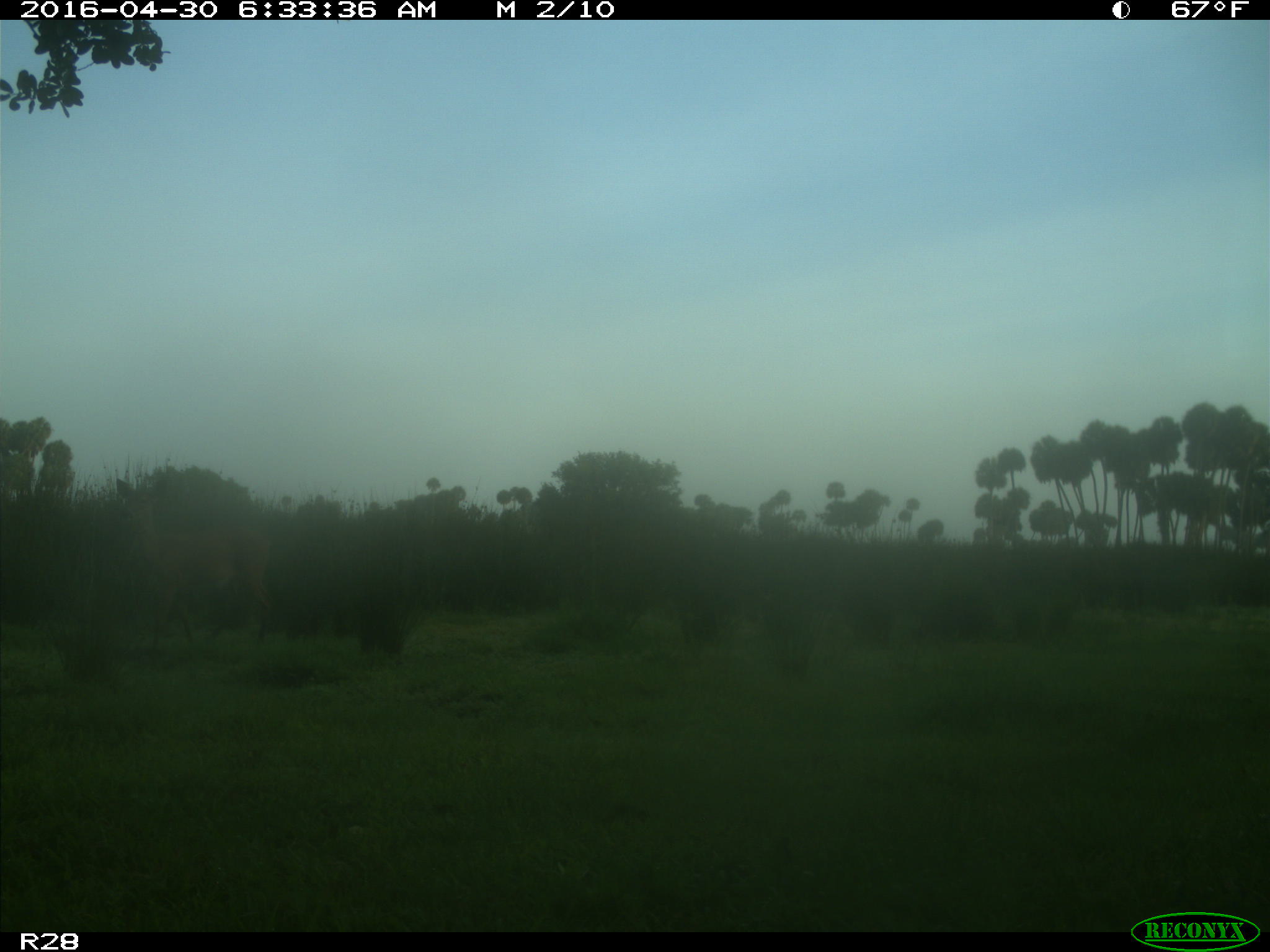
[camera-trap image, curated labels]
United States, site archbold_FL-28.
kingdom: Animalia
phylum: Chordata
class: Mammalia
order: Artiodactyla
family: Cervidae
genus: Odocoileus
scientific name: Odocoileus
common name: deer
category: unidentified deer